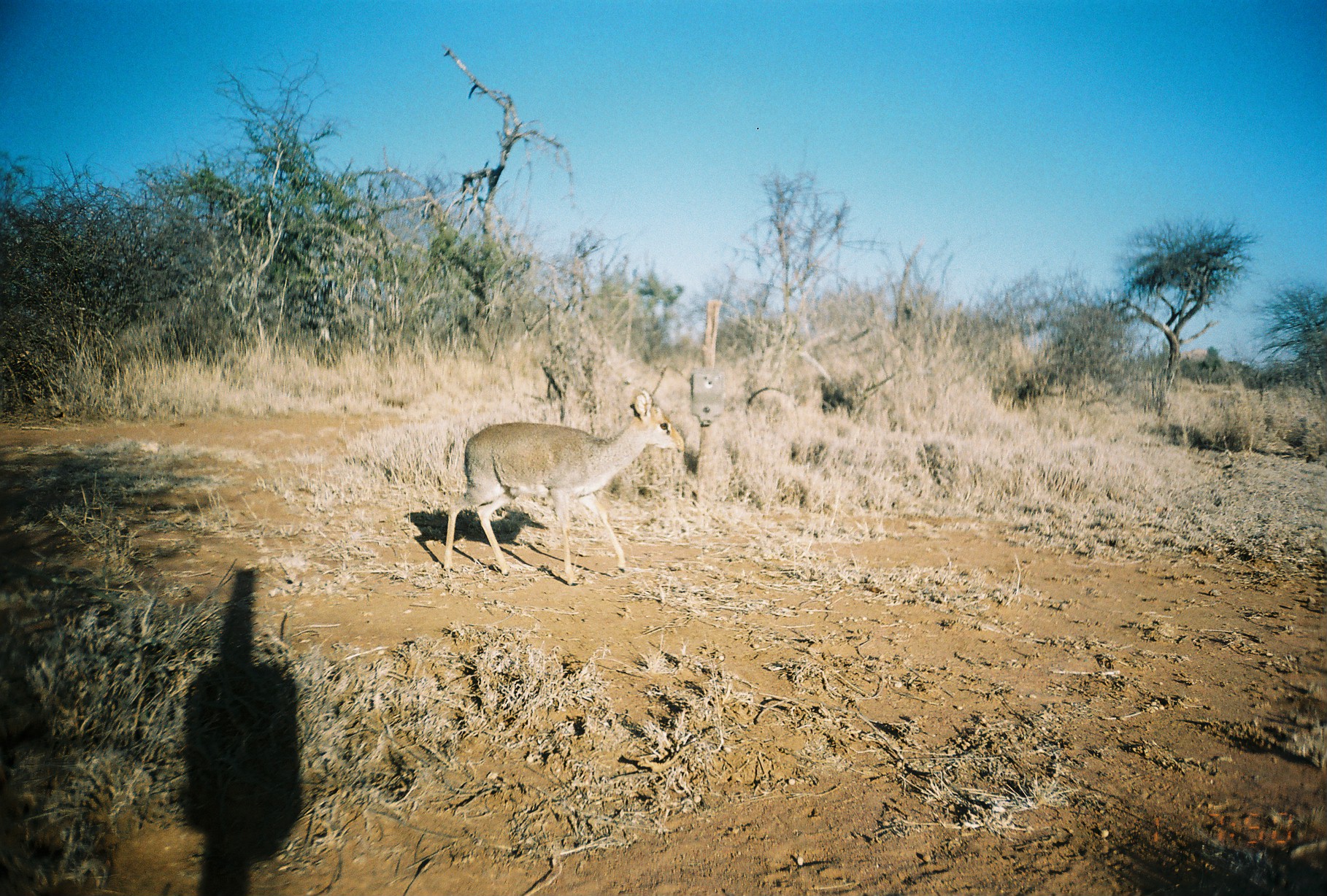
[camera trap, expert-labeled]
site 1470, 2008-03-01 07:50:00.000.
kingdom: Animalia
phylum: Chordata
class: Mammalia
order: Artiodactyla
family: Bovidae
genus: Madoqua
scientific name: Madoqua guentheri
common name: günther's dik-dik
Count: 1.